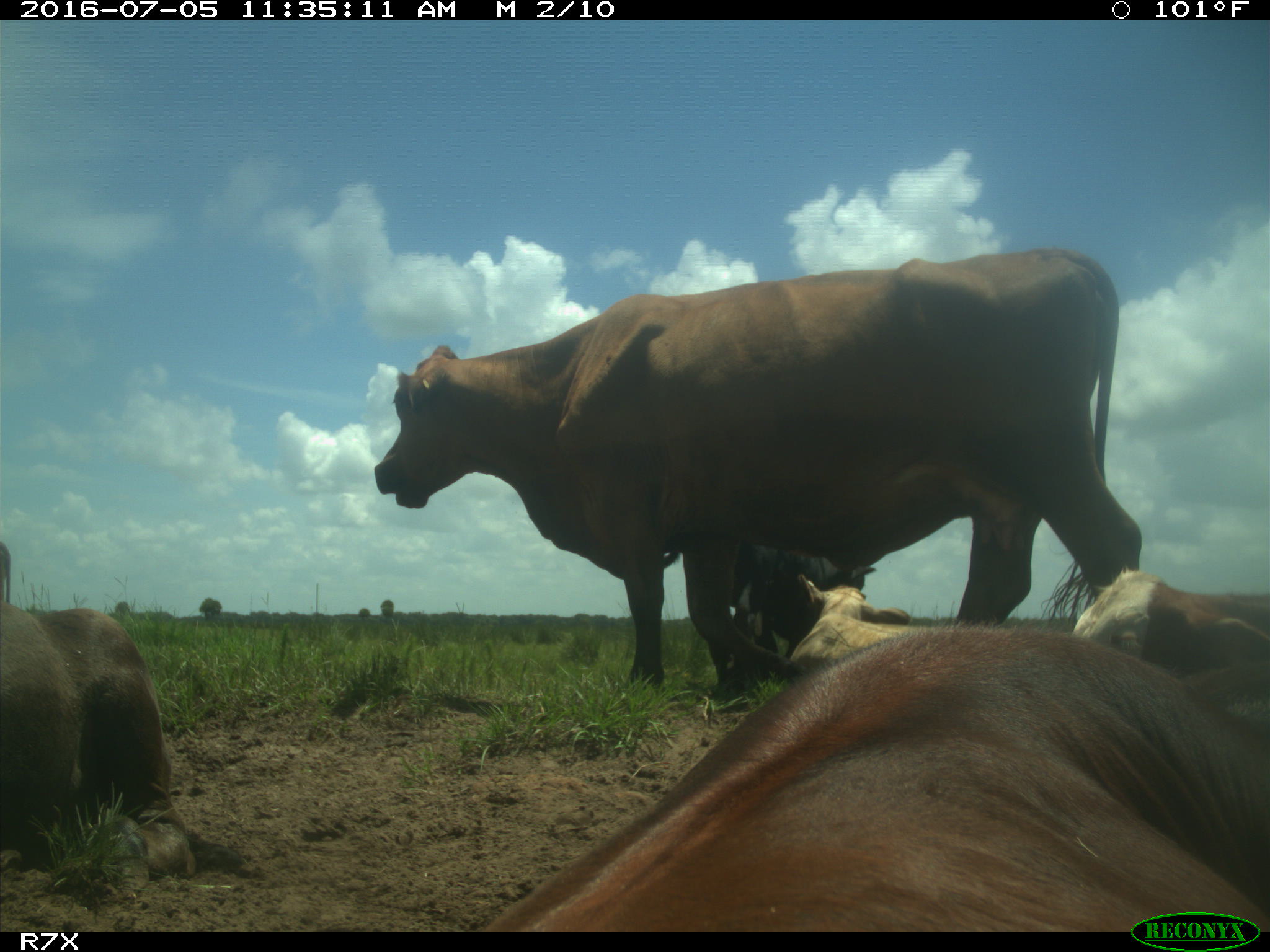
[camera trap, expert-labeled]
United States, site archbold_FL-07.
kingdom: Animalia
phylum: Chordata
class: Mammalia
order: Artiodactyla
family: Bovidae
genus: Bos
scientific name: Bos taurus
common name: domestic cow